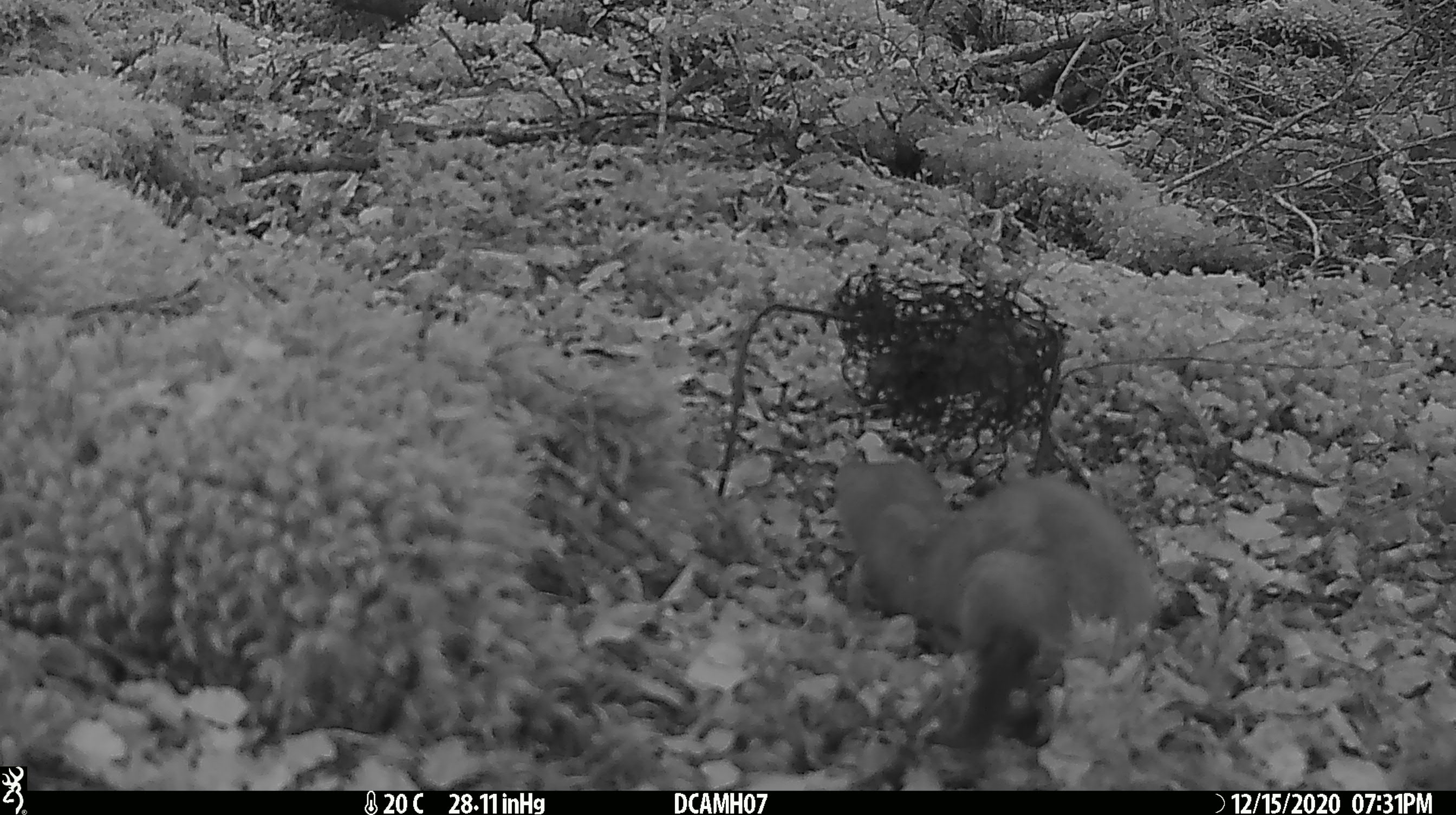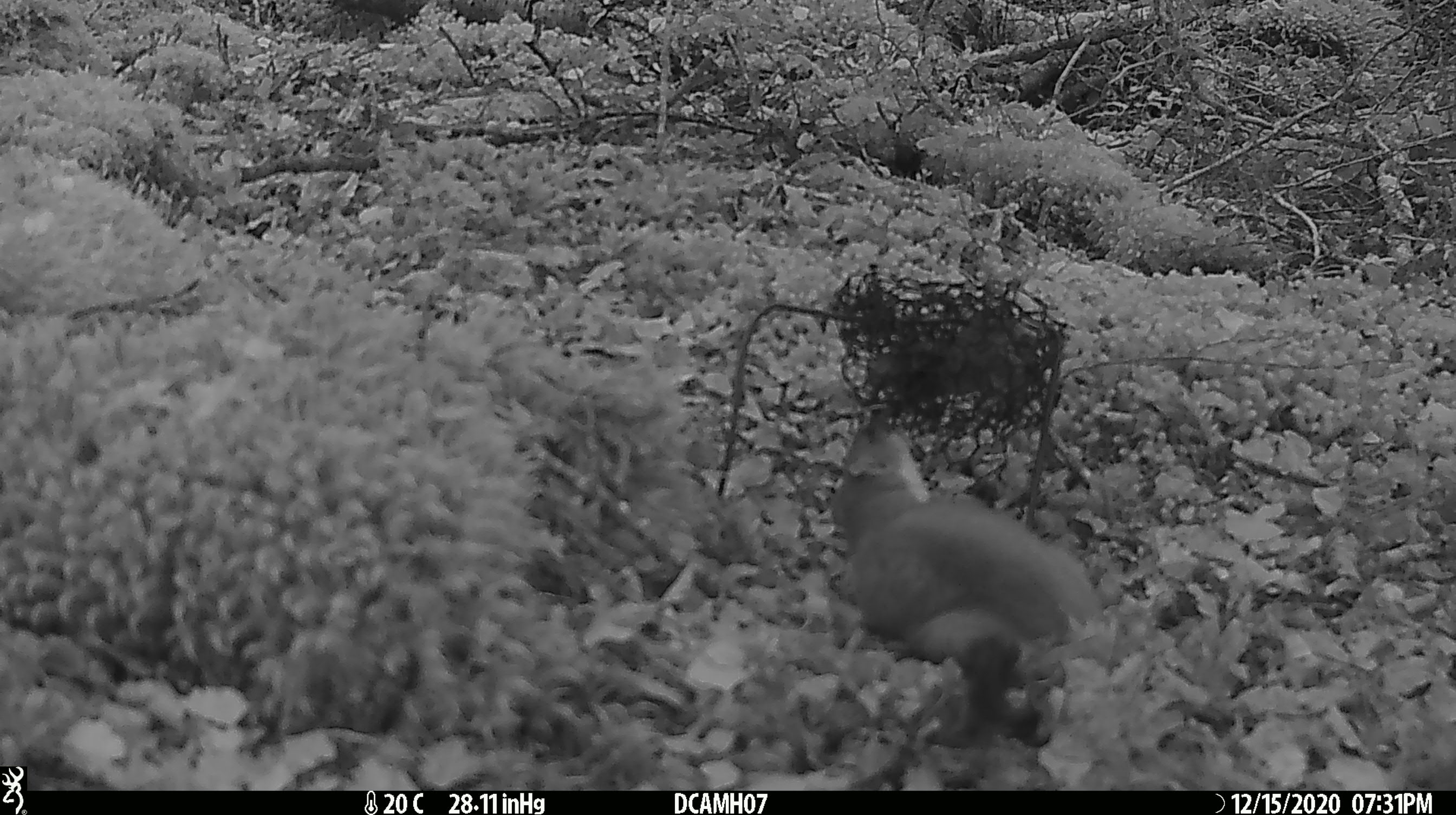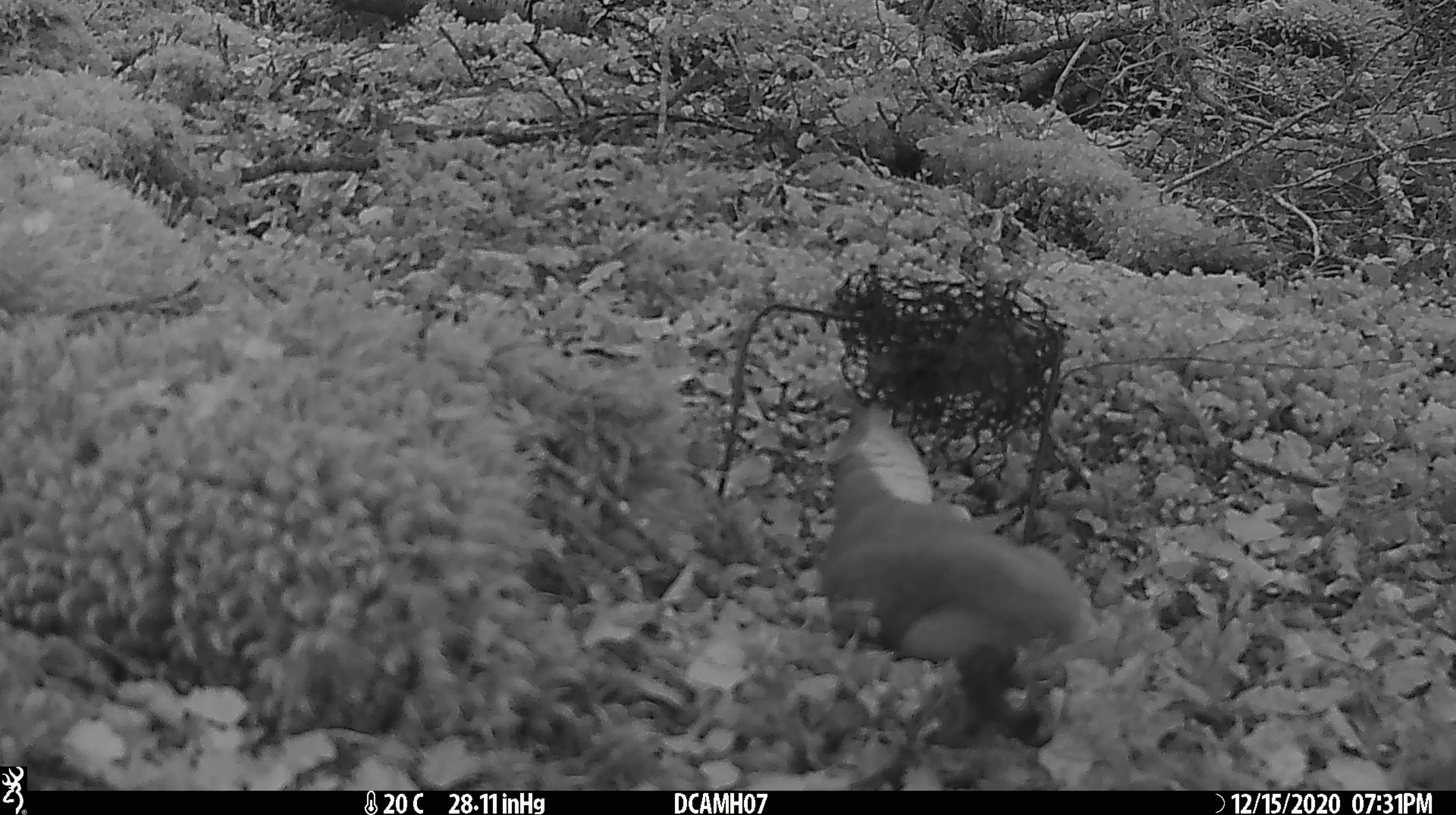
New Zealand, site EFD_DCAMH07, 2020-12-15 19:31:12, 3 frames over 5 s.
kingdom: Animalia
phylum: Chordata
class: Mammalia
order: Carnivora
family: Mustelidae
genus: Mustela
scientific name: Mustela erminea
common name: stoat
Stoat (Mustela erminea).